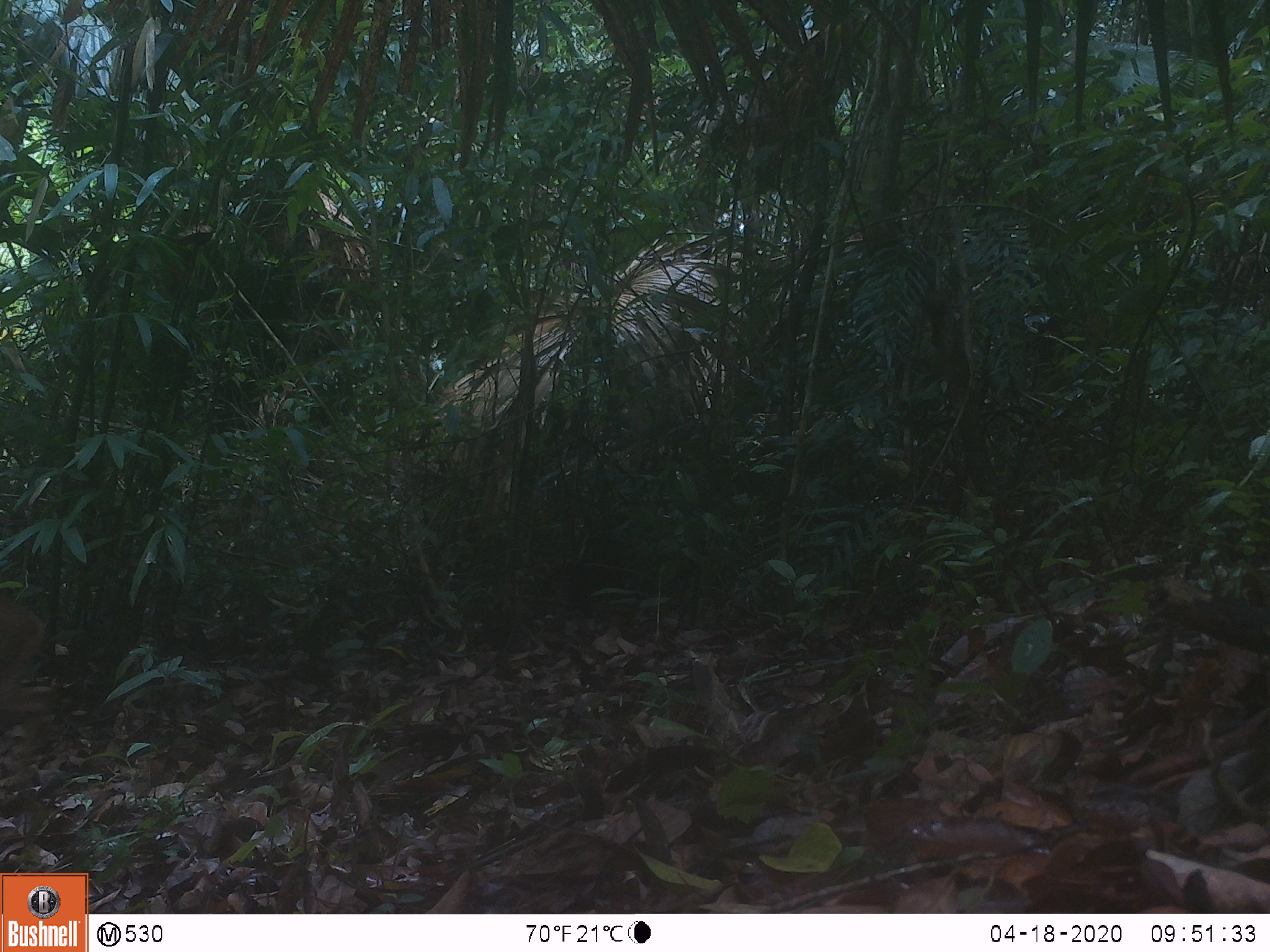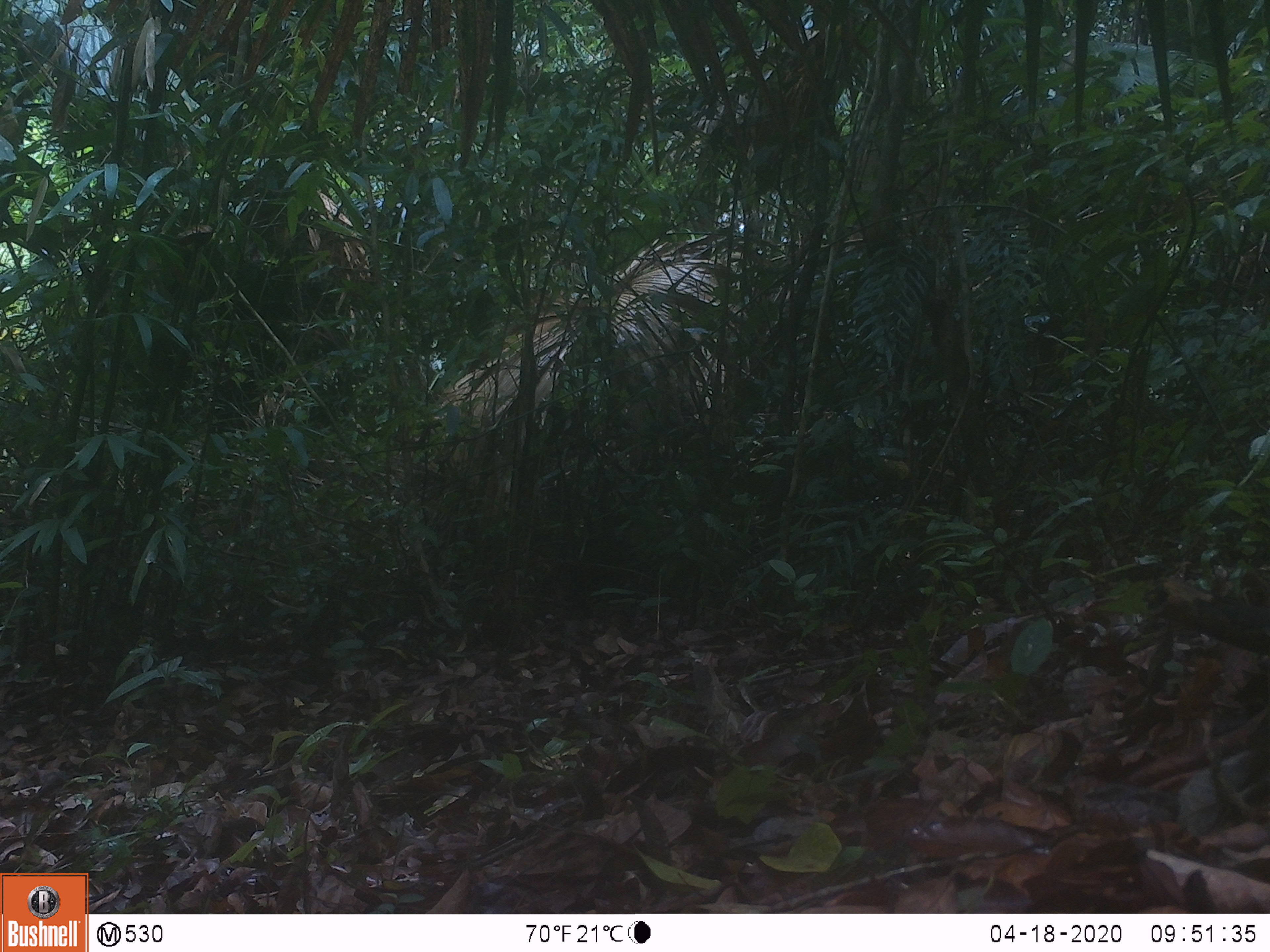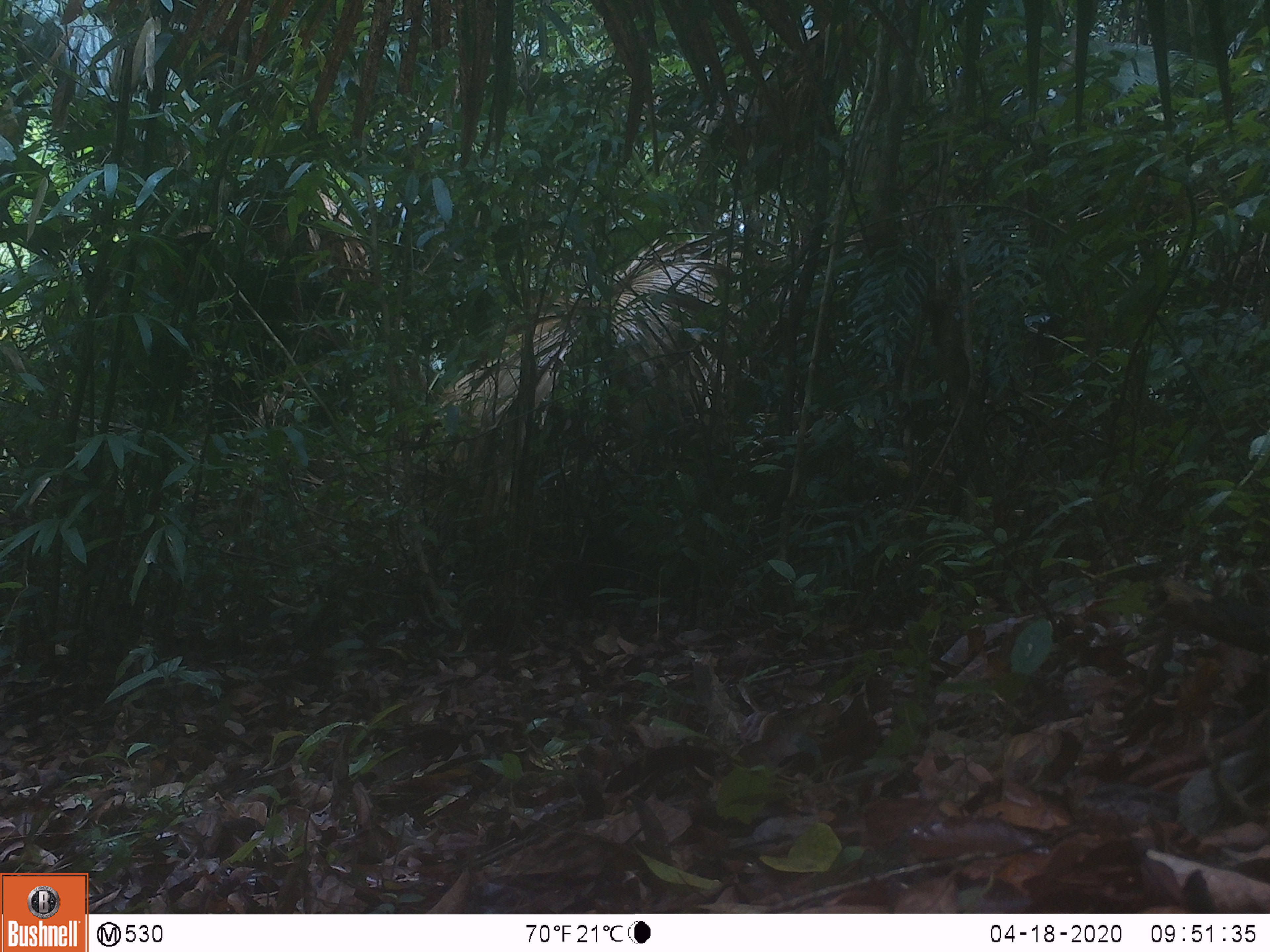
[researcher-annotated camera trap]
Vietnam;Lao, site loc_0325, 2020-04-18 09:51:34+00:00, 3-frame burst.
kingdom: Animalia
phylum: Chordata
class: Mammalia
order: Artiodactyla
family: Cervidae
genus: Muntiacus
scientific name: Muntiacus vuquangensis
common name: large-antlered muntjac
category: large antlered muntjac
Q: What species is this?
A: Large antlered muntjac (large-antlered muntjac) (Muntiacus vuquangensis).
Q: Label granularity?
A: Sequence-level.